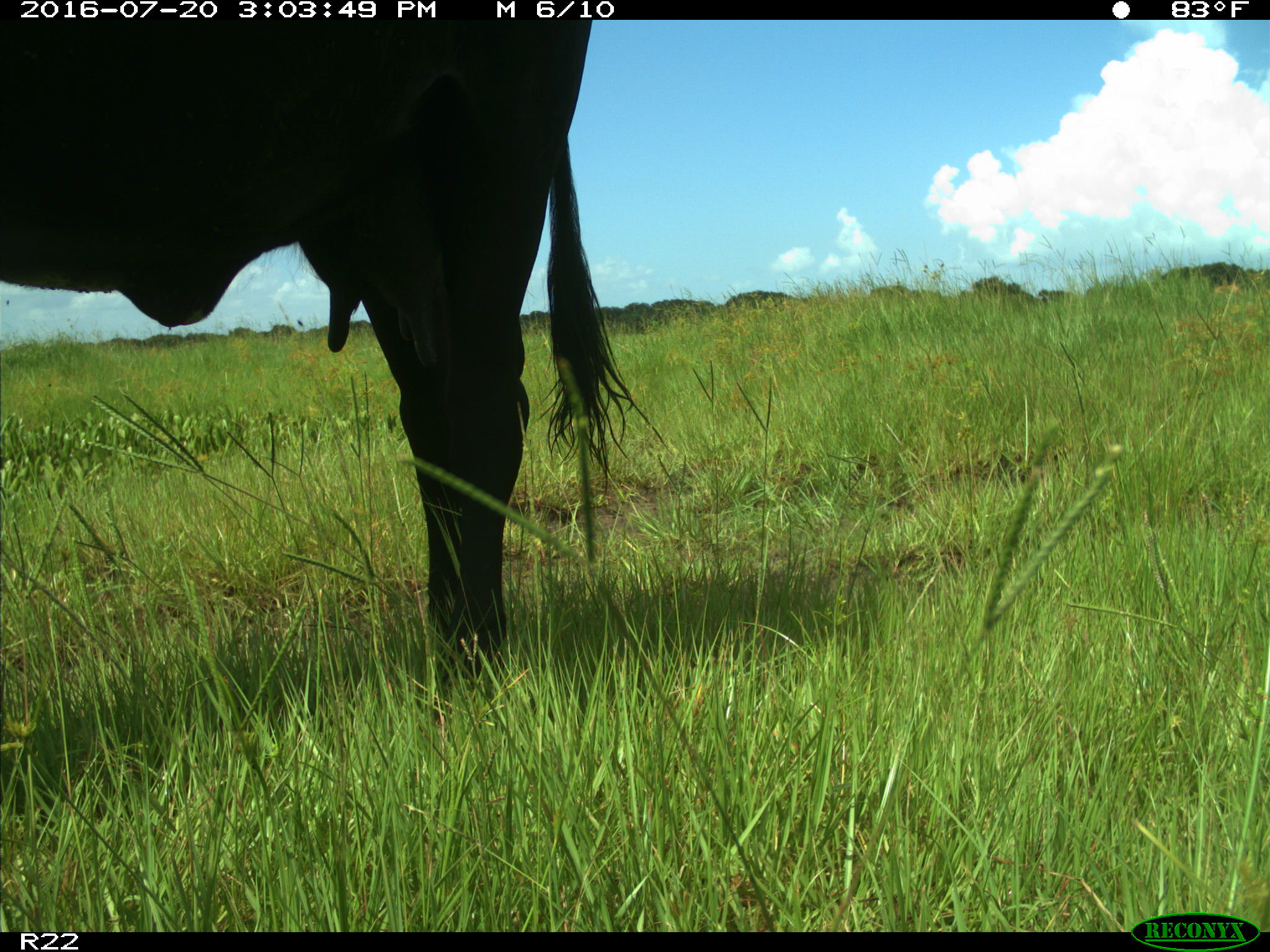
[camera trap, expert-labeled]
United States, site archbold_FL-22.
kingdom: Animalia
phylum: Chordata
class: Mammalia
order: Artiodactyla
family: Bovidae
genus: Bos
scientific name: Bos taurus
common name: domestic cow